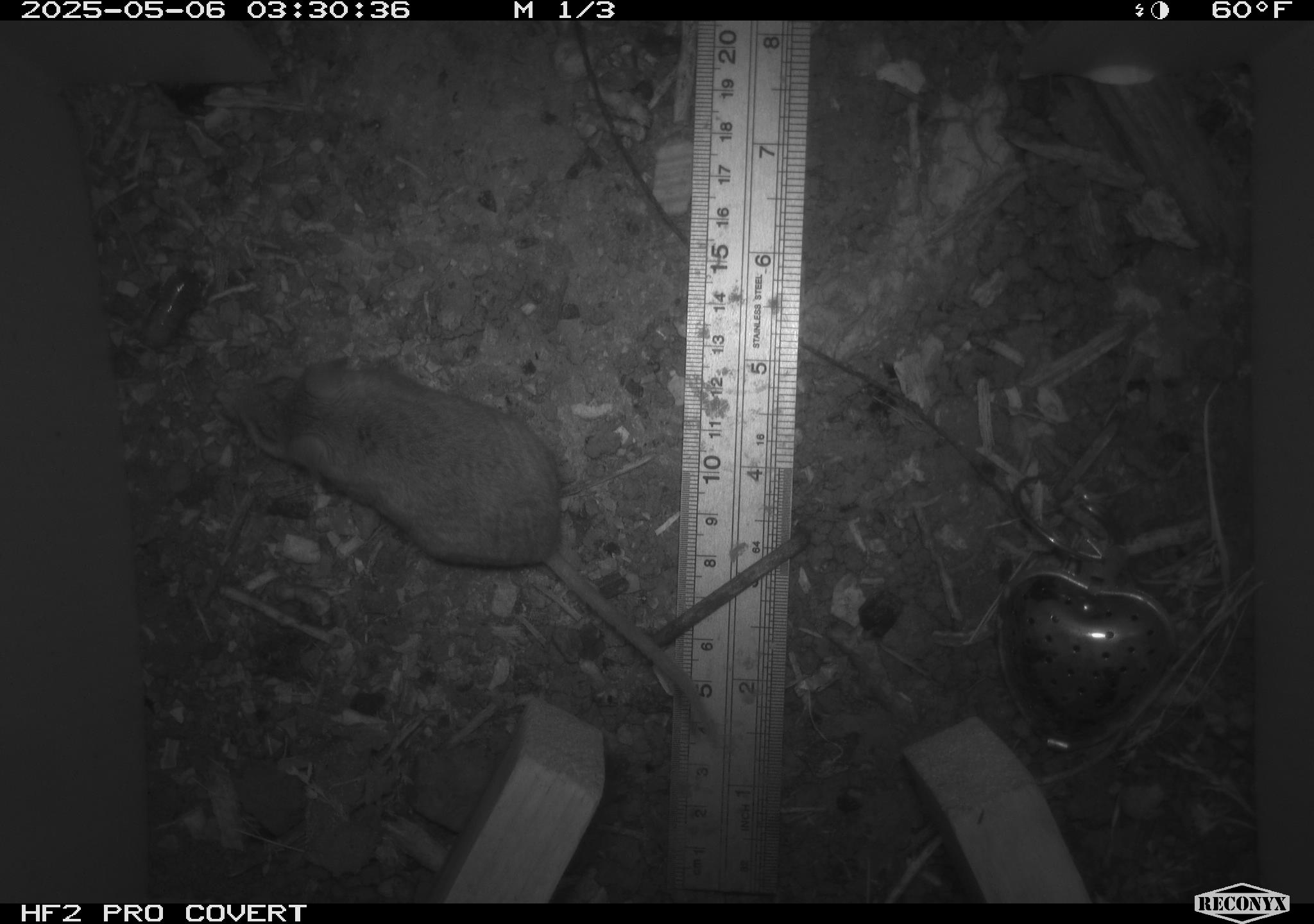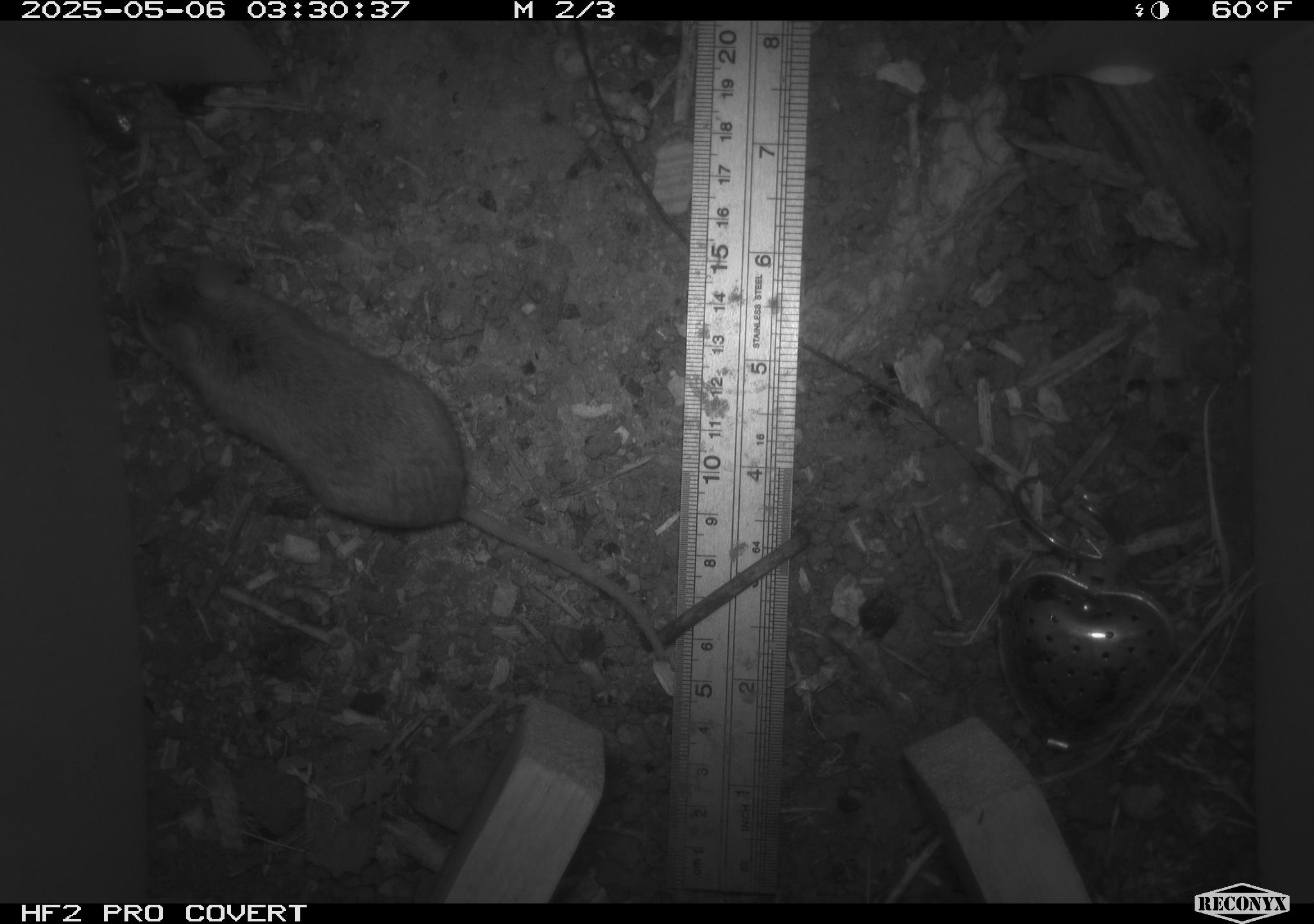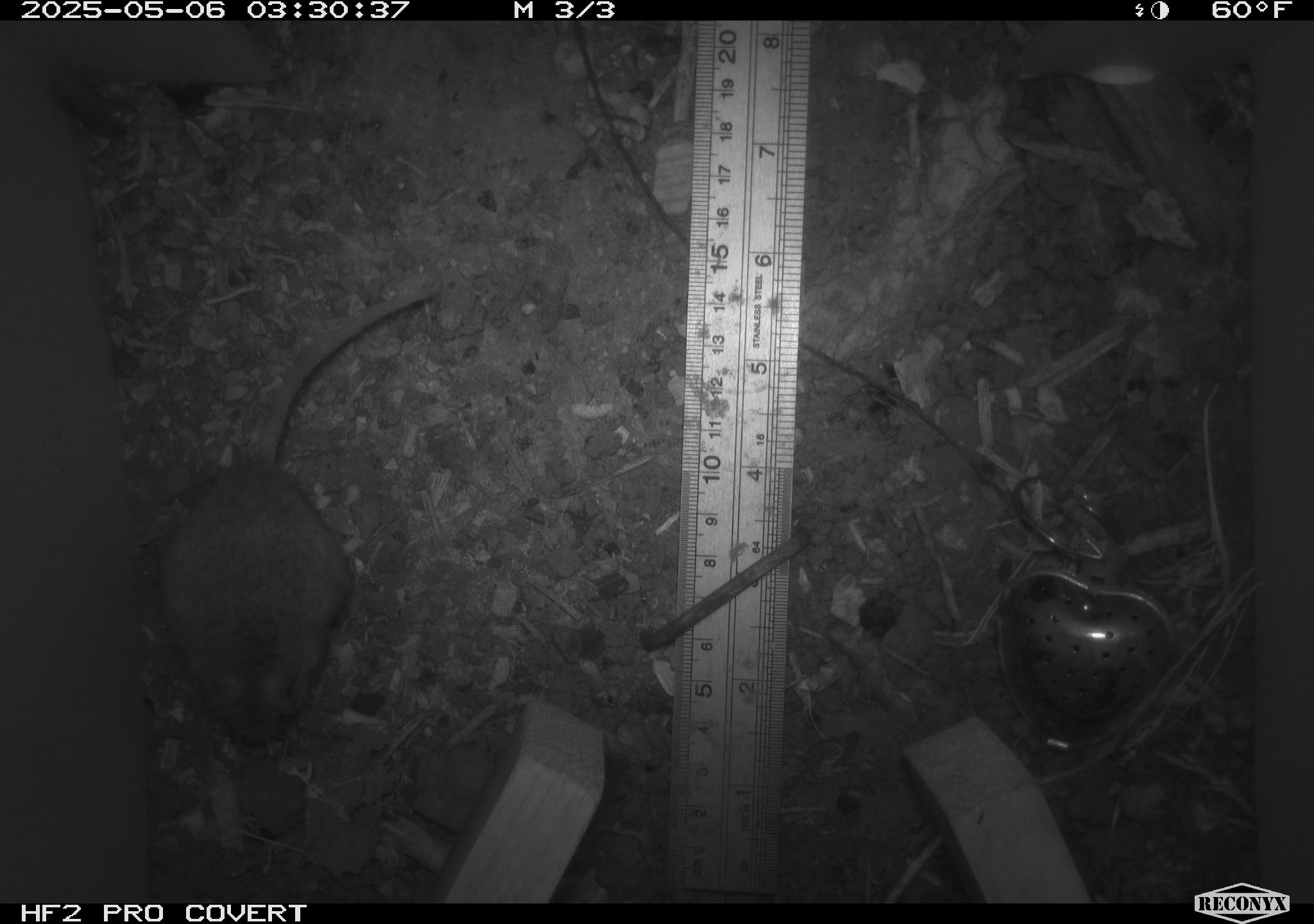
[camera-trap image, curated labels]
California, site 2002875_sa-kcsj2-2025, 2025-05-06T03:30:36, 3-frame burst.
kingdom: Animalia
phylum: Chordata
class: Mammalia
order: Rodentia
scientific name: Rodentia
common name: rodent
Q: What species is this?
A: Rodent (Rodentia).